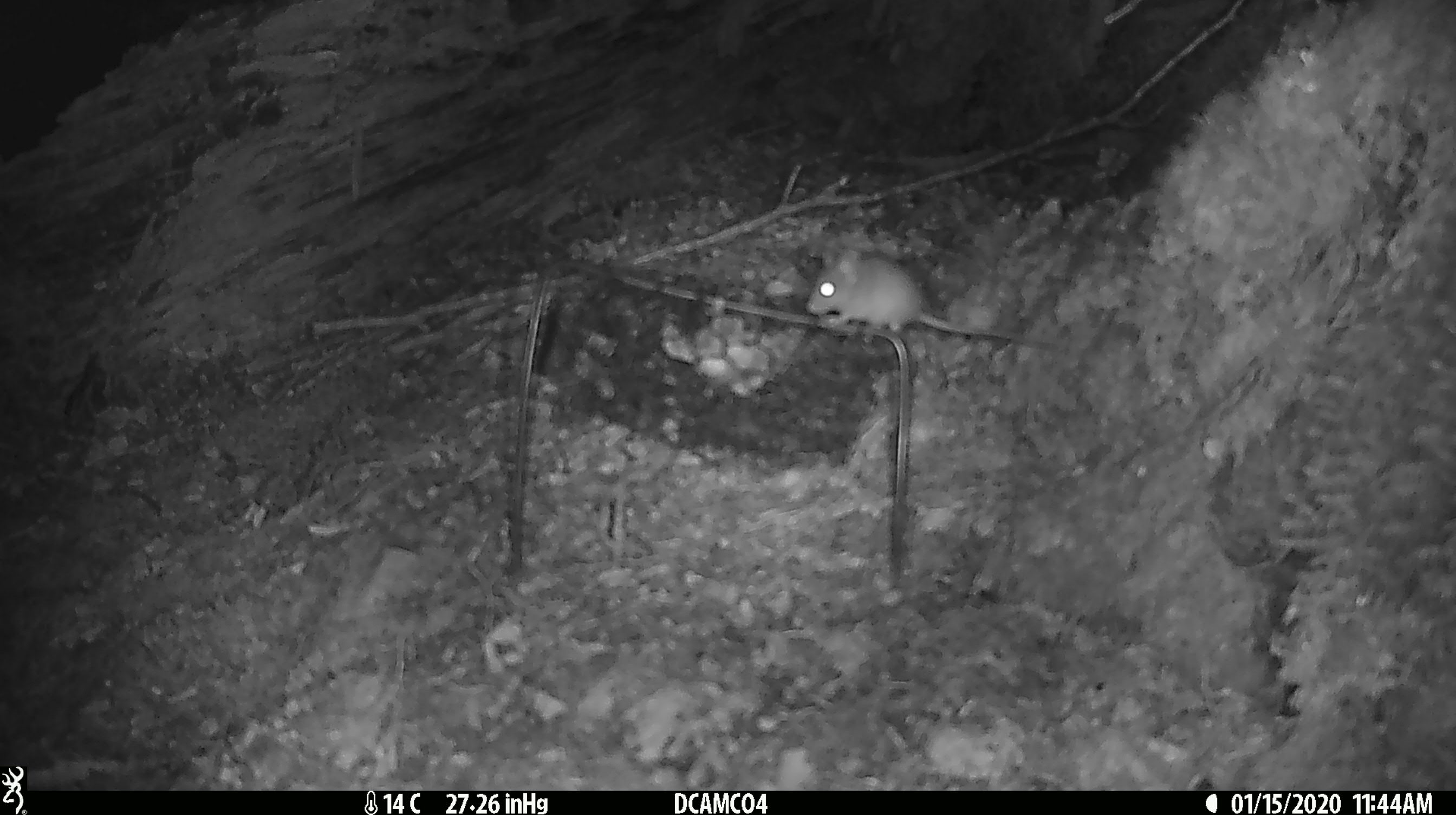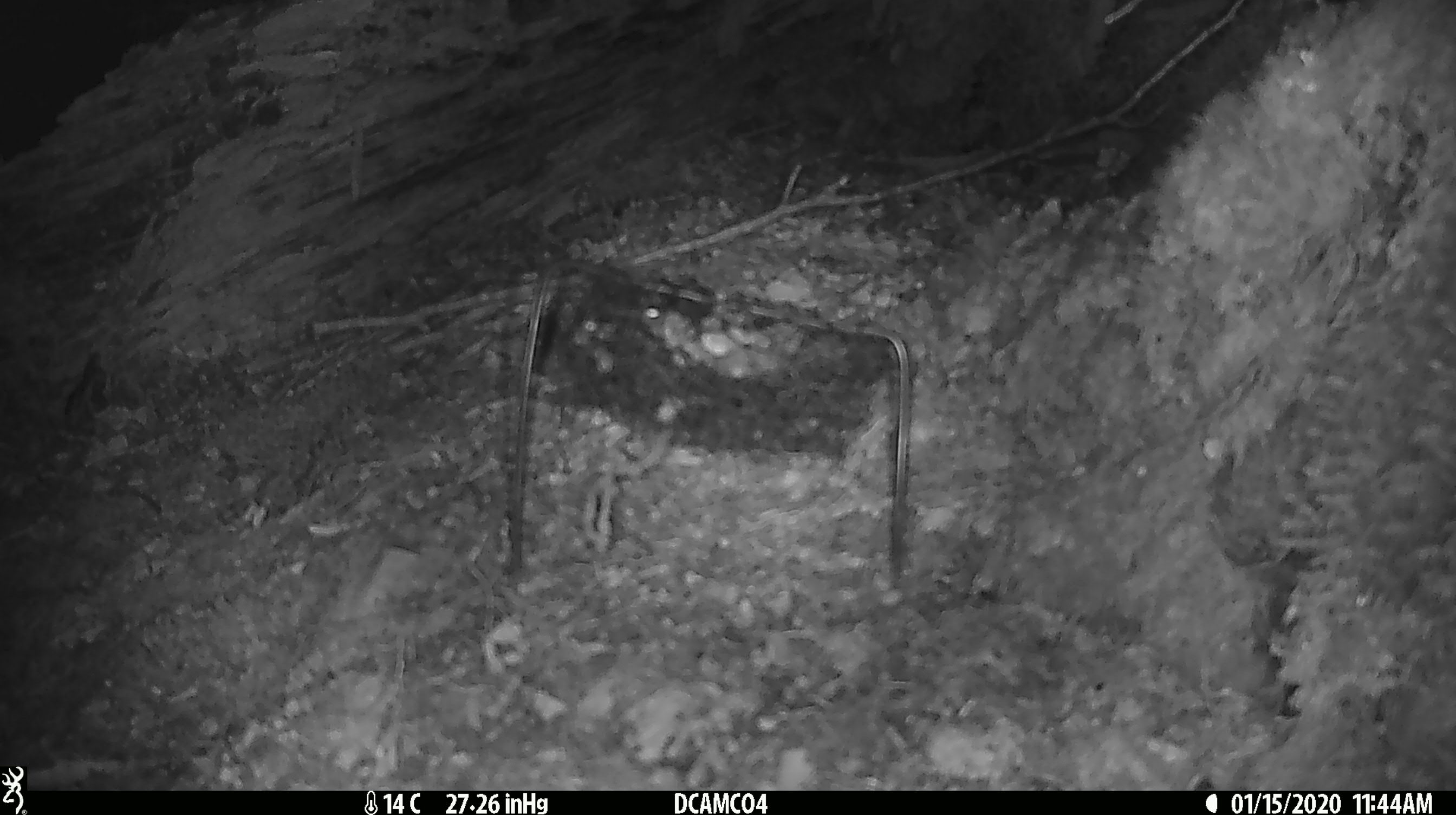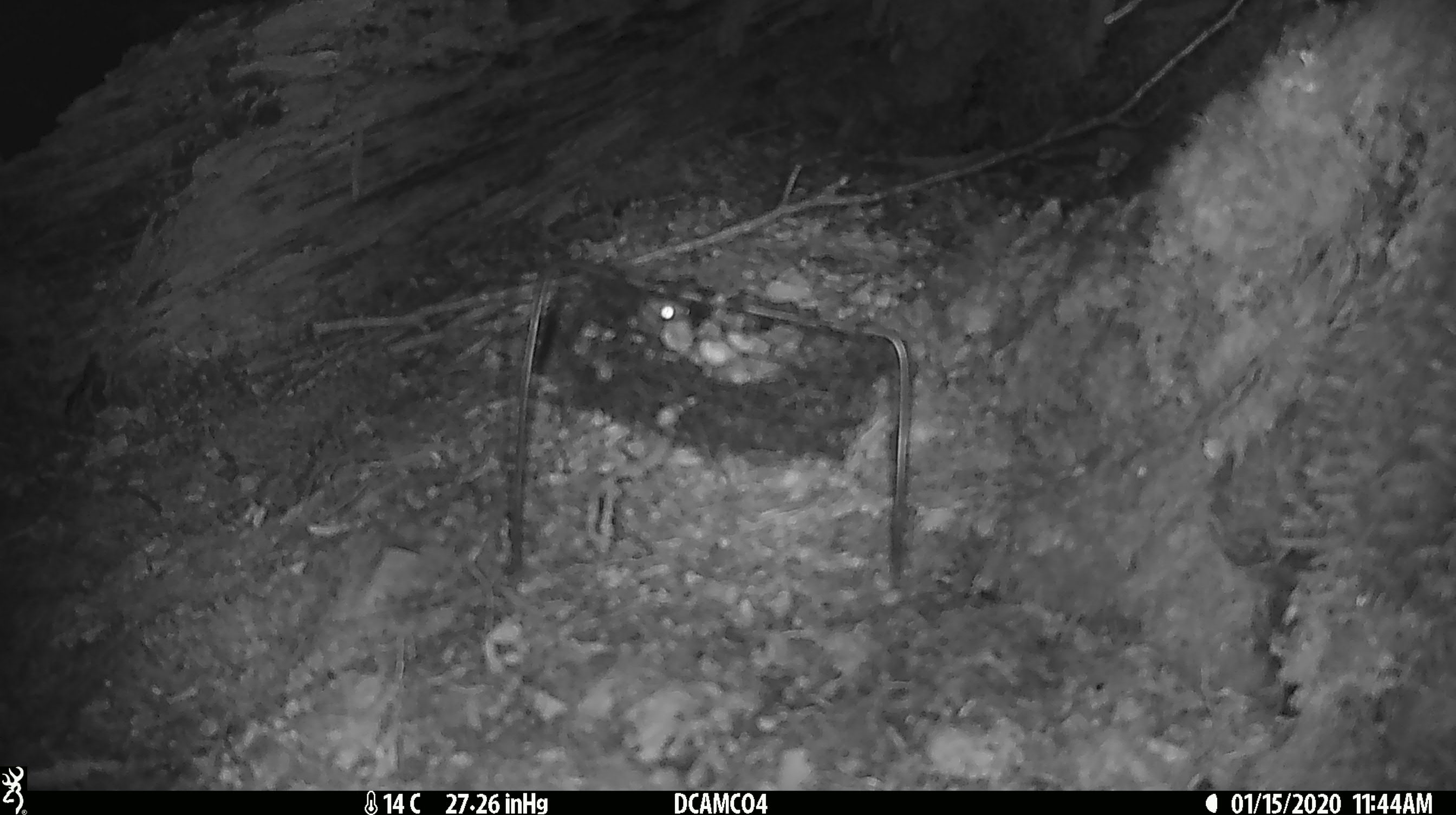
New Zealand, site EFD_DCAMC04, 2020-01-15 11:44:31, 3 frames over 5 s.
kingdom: Animalia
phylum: Chordata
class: Mammalia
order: Rodentia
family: Muridae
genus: Mus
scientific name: Mus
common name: mouse